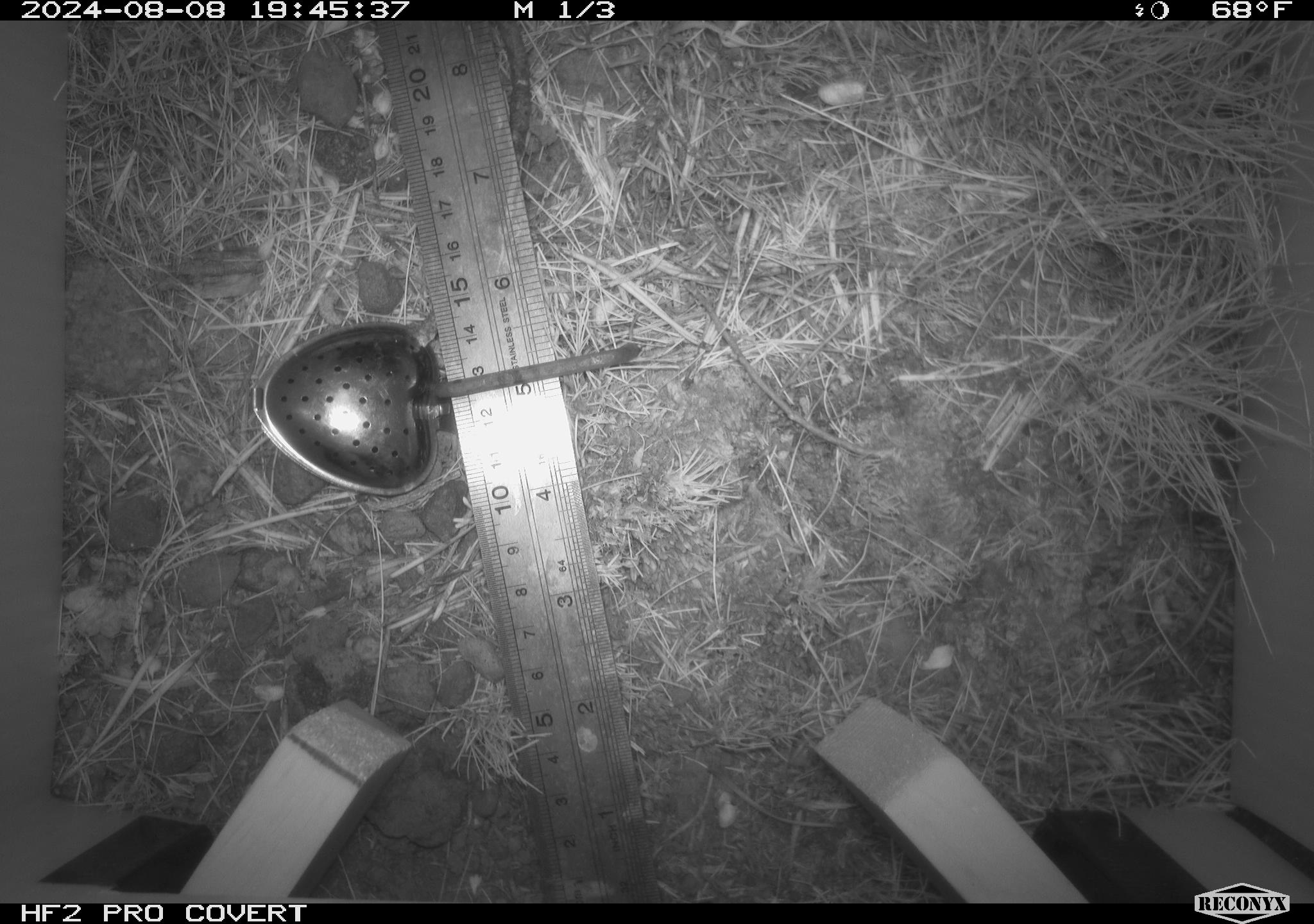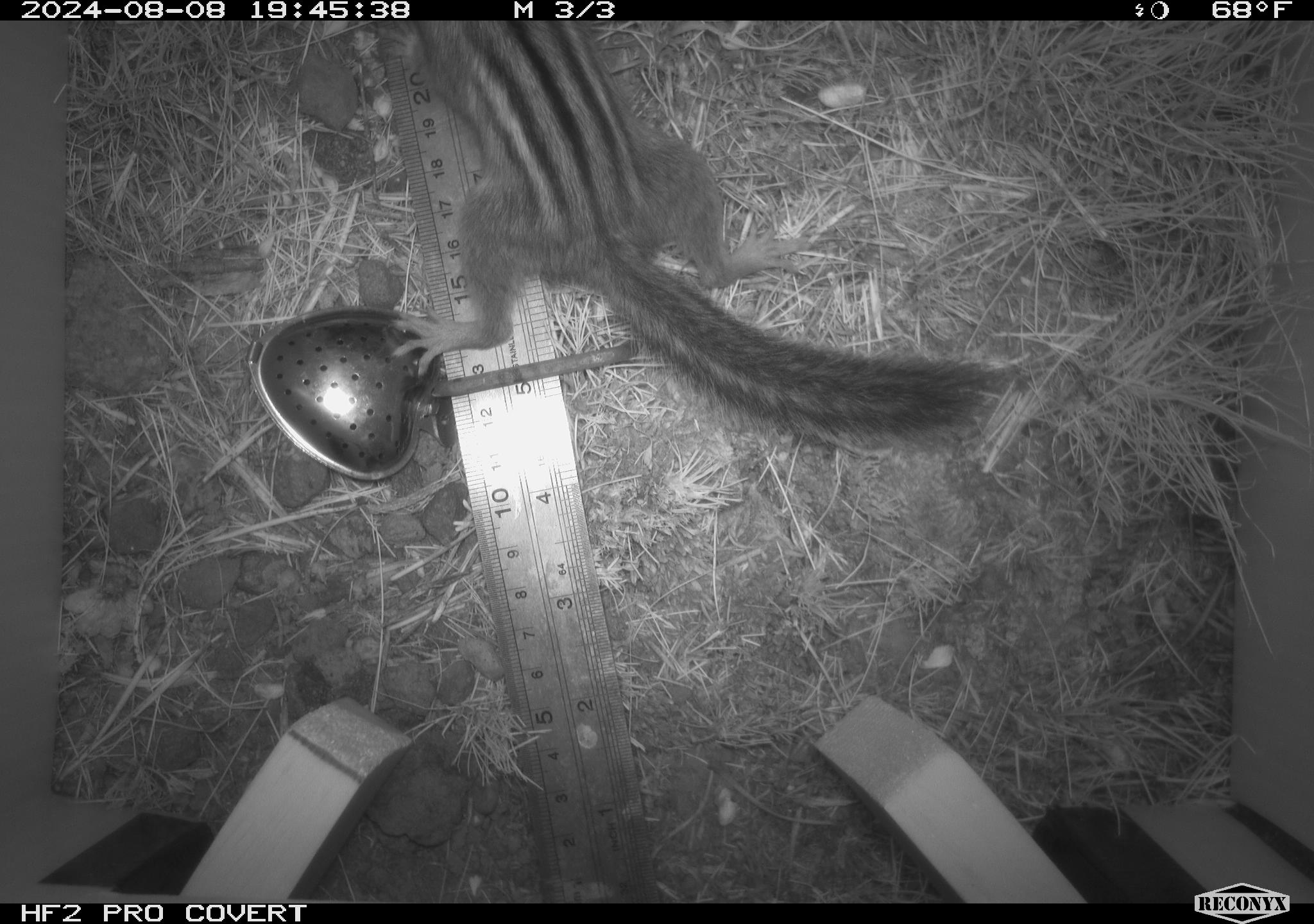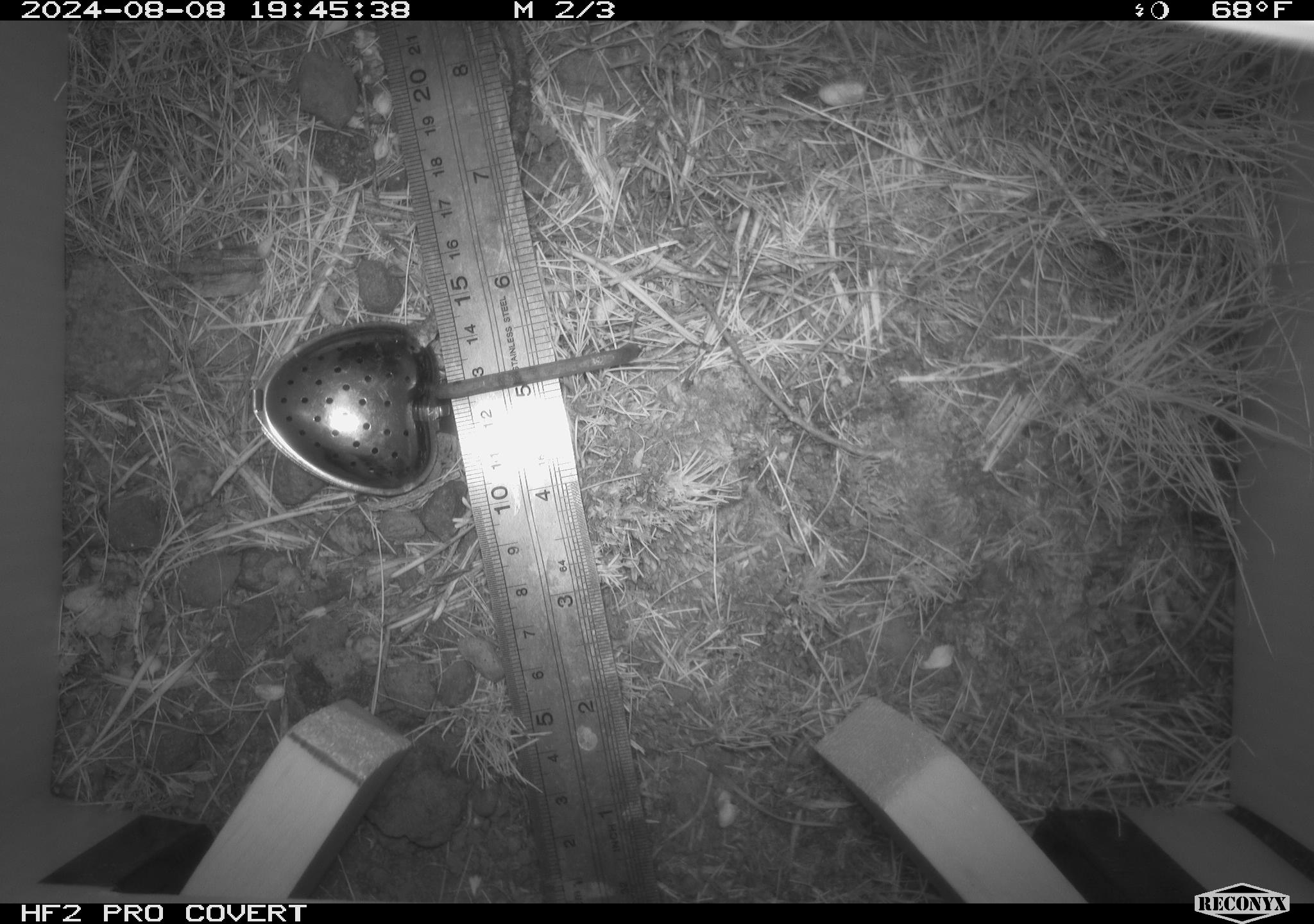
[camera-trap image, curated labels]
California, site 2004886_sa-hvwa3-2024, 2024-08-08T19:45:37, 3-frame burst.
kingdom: Animalia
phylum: Chordata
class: Mammalia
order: Rodentia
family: Sciuridae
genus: Neotamias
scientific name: Neotamias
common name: western chipmunks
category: neotamias species